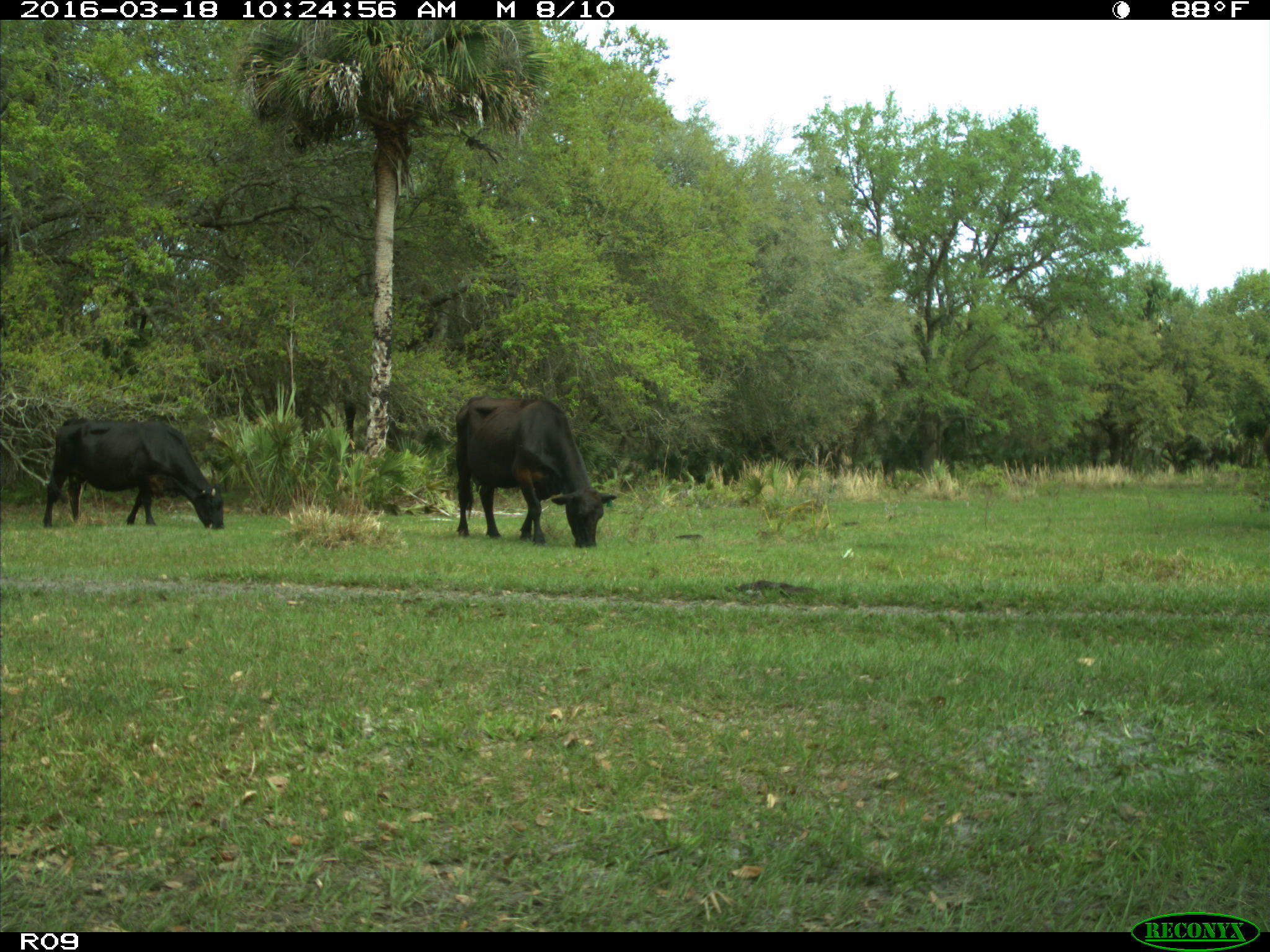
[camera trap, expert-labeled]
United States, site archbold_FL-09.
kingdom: Animalia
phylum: Chordata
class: Mammalia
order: Artiodactyla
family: Bovidae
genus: Bos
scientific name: Bos taurus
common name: domestic cow